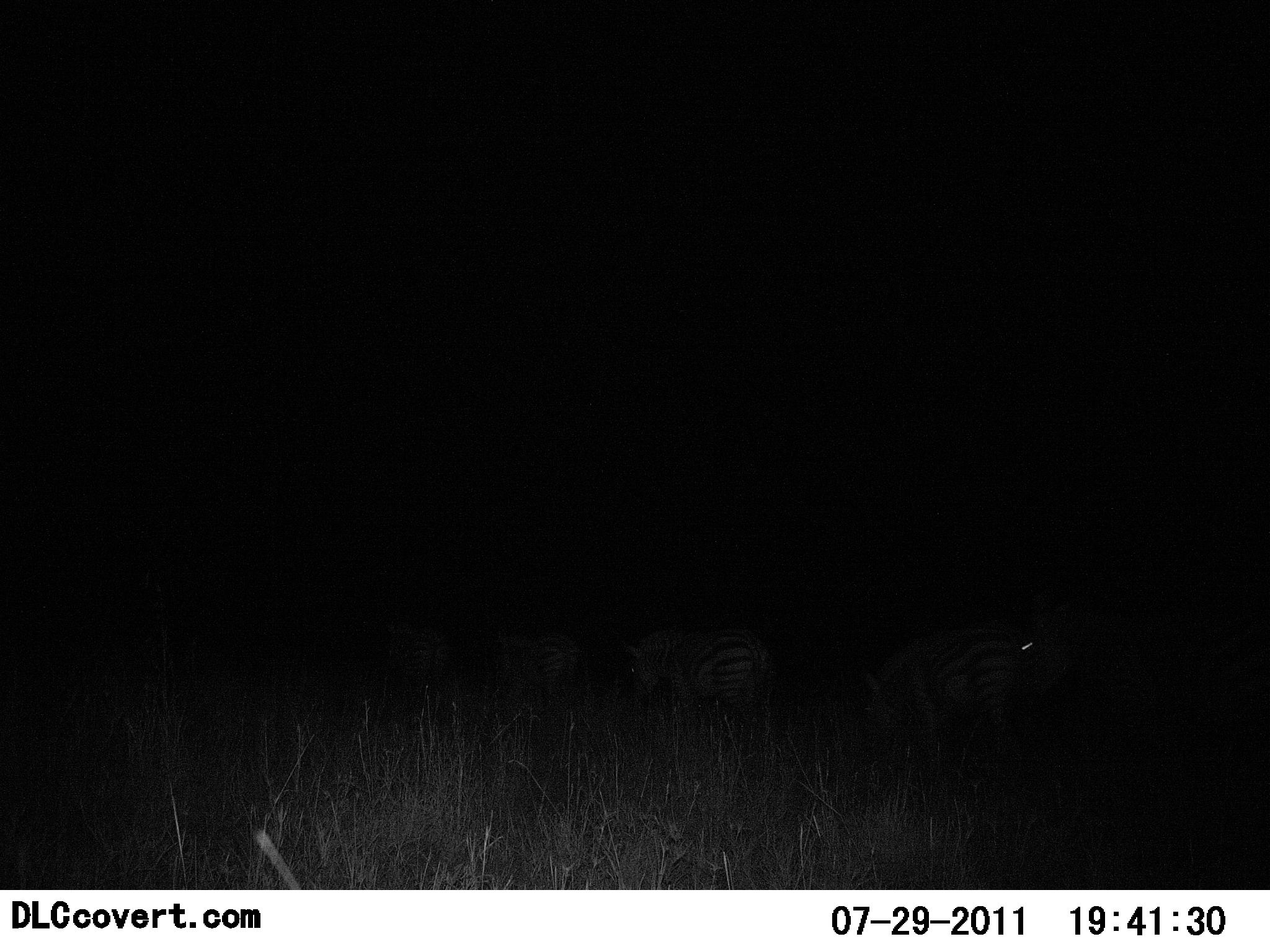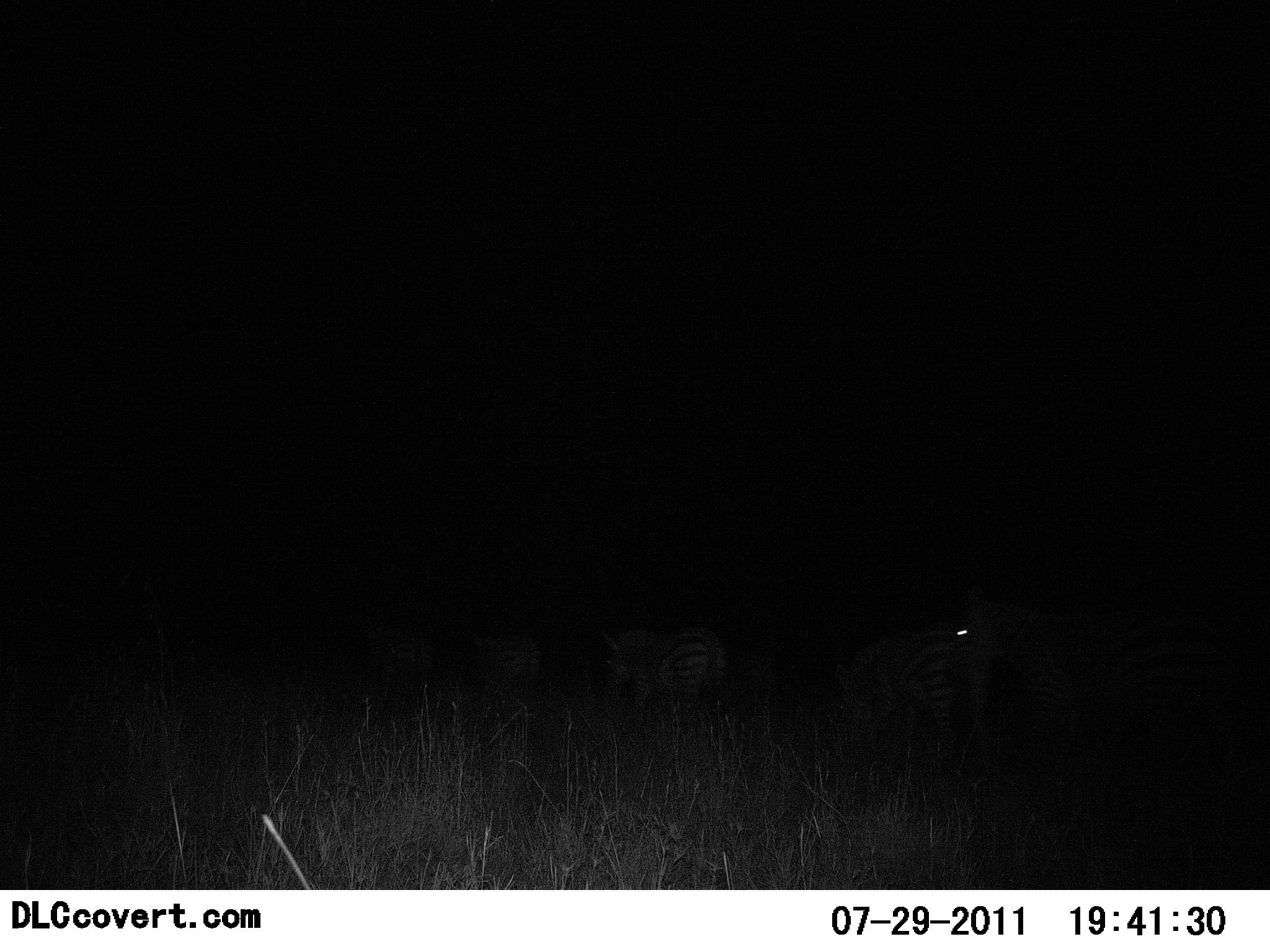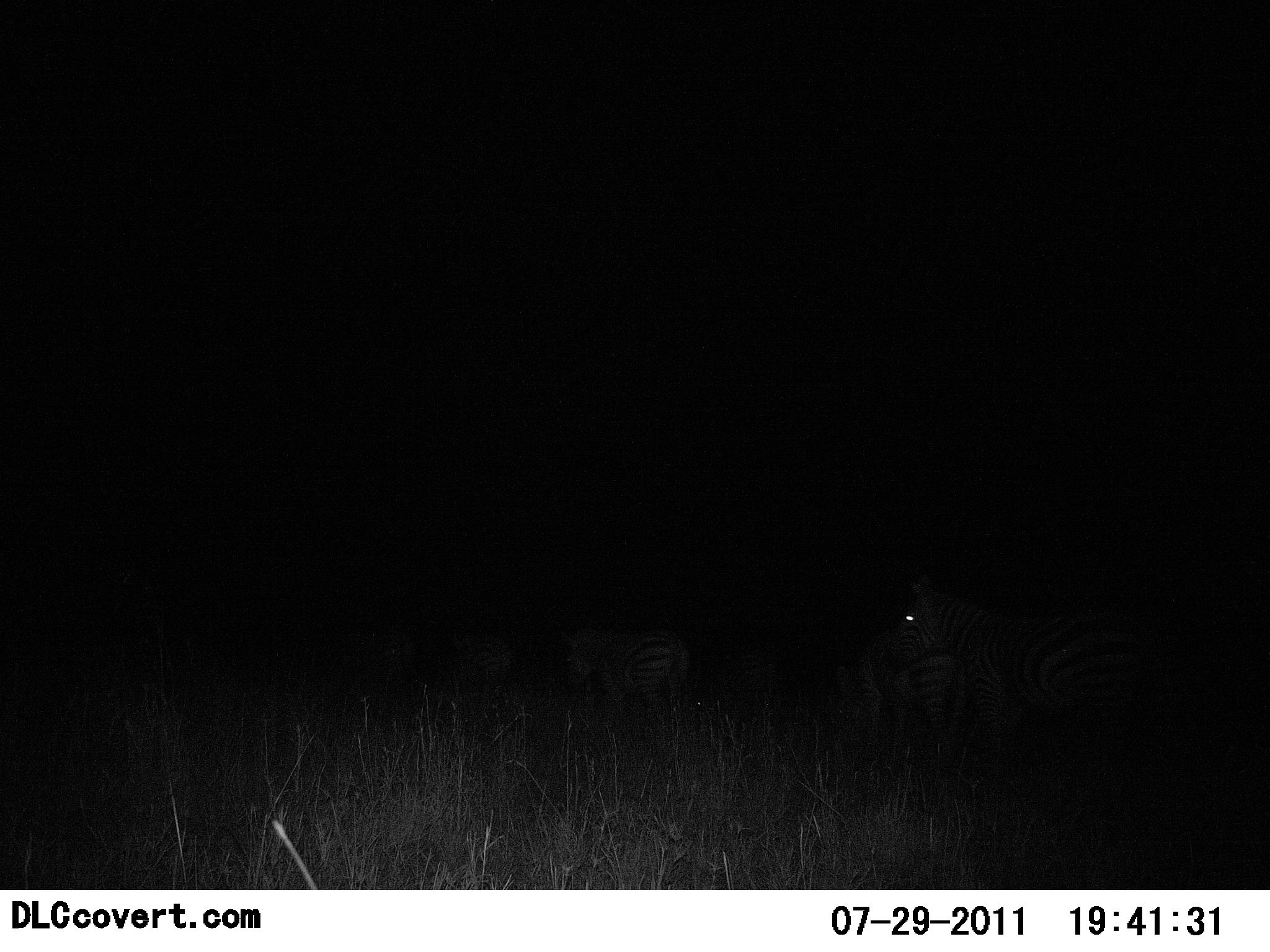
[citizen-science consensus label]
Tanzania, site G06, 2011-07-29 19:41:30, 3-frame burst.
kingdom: Animalia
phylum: Chordata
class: Mammalia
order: Perissodactyla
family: Equidae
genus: Equus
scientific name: Equus quagga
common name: plains zebra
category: zebra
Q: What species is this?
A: Zebra (plains zebra) (Equus quagga).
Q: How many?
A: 5.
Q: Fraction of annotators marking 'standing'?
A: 0%.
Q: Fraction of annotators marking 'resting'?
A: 0%.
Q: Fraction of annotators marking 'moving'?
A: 100%.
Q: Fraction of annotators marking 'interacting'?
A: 0%.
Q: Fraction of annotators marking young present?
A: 0%.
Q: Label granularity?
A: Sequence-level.